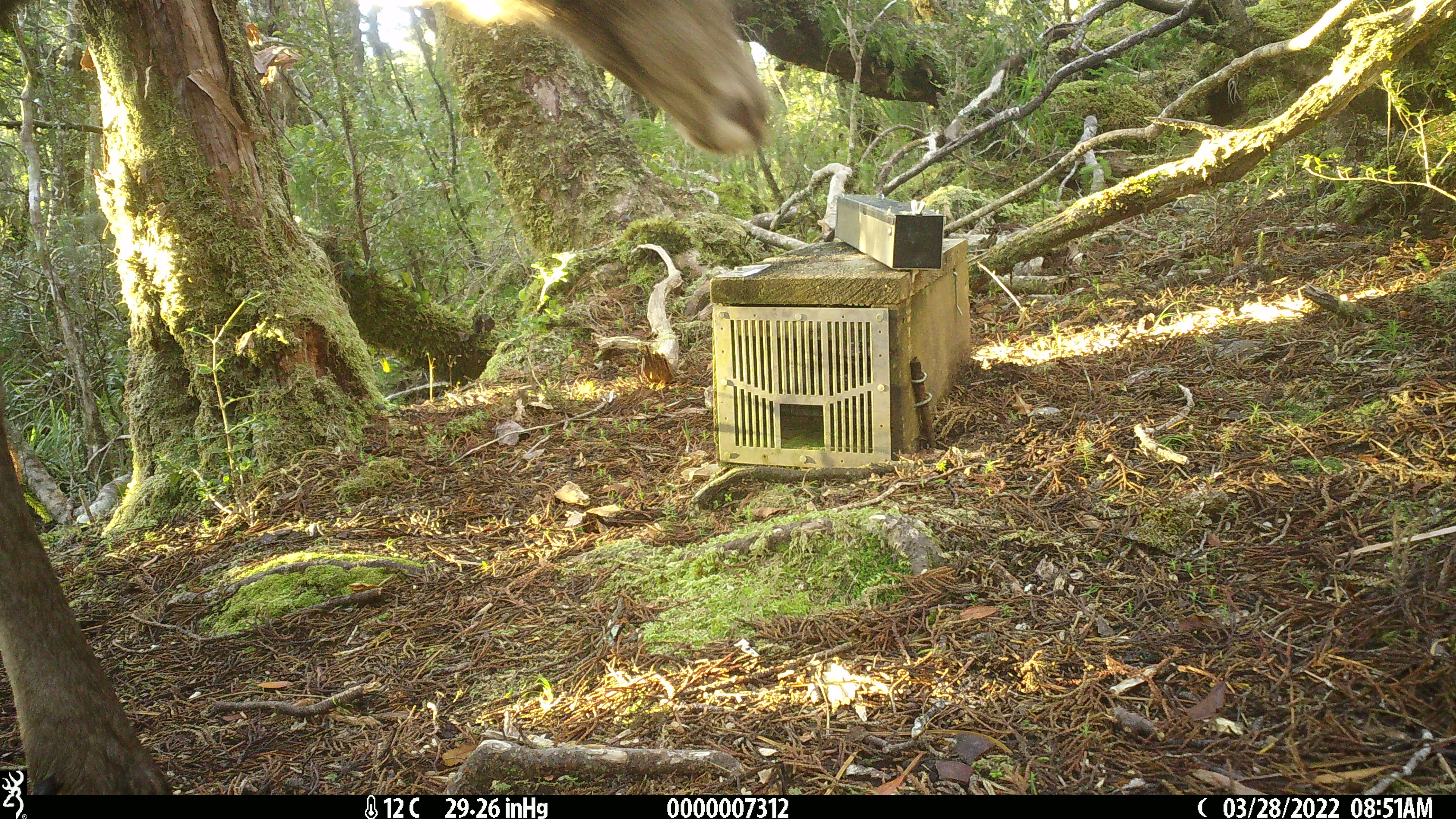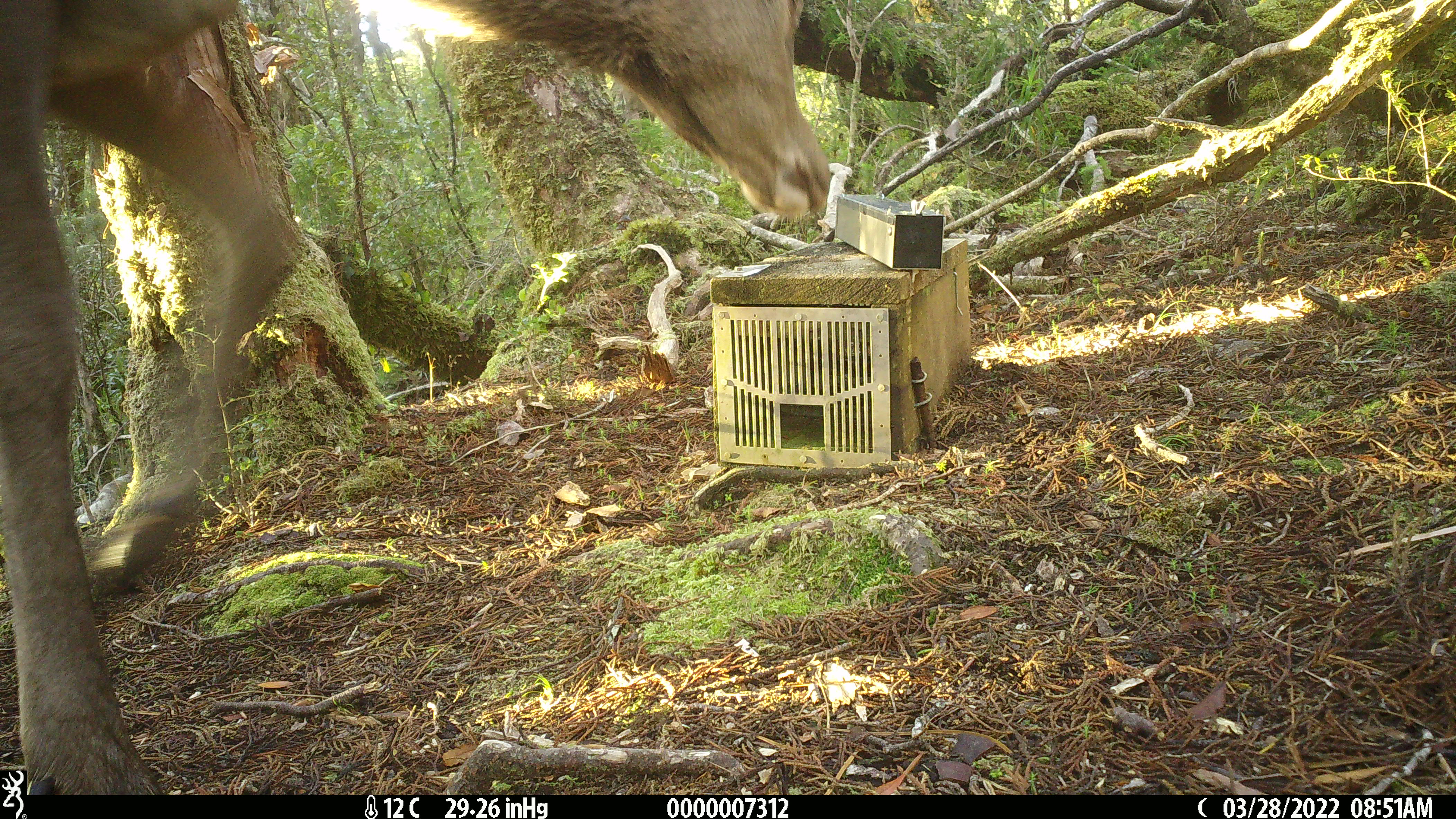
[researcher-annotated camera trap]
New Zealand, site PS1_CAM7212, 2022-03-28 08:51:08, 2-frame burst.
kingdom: Animalia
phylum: Chordata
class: Mammalia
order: Artiodactyla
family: Cervidae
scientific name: Cervidae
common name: deer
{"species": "deer (Cervidae)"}